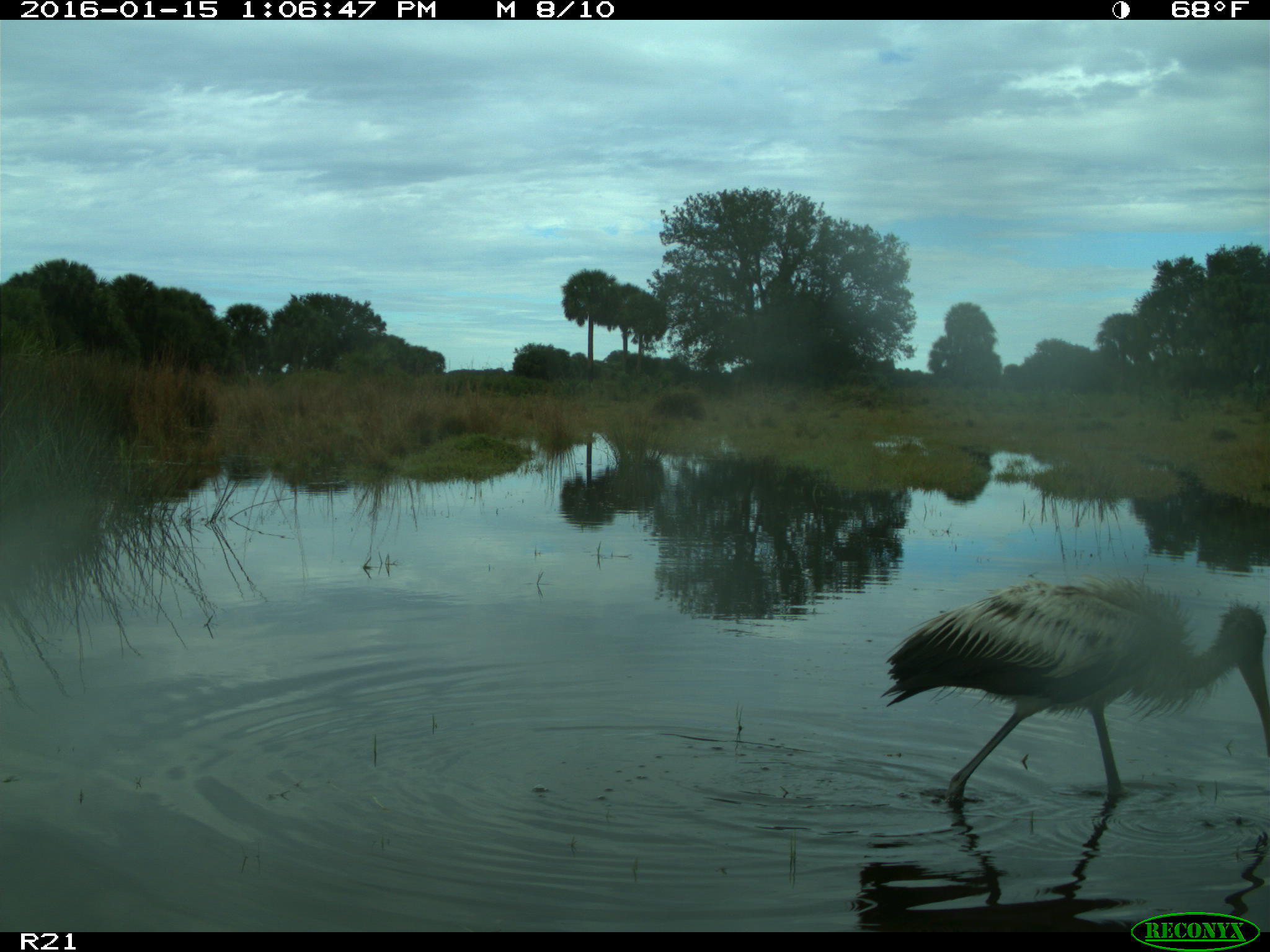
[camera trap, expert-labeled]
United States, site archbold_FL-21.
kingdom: Animalia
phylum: Chordata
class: Aves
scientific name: Aves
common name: birds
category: unidentified bird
Unidentified bird (birds) (Aves).